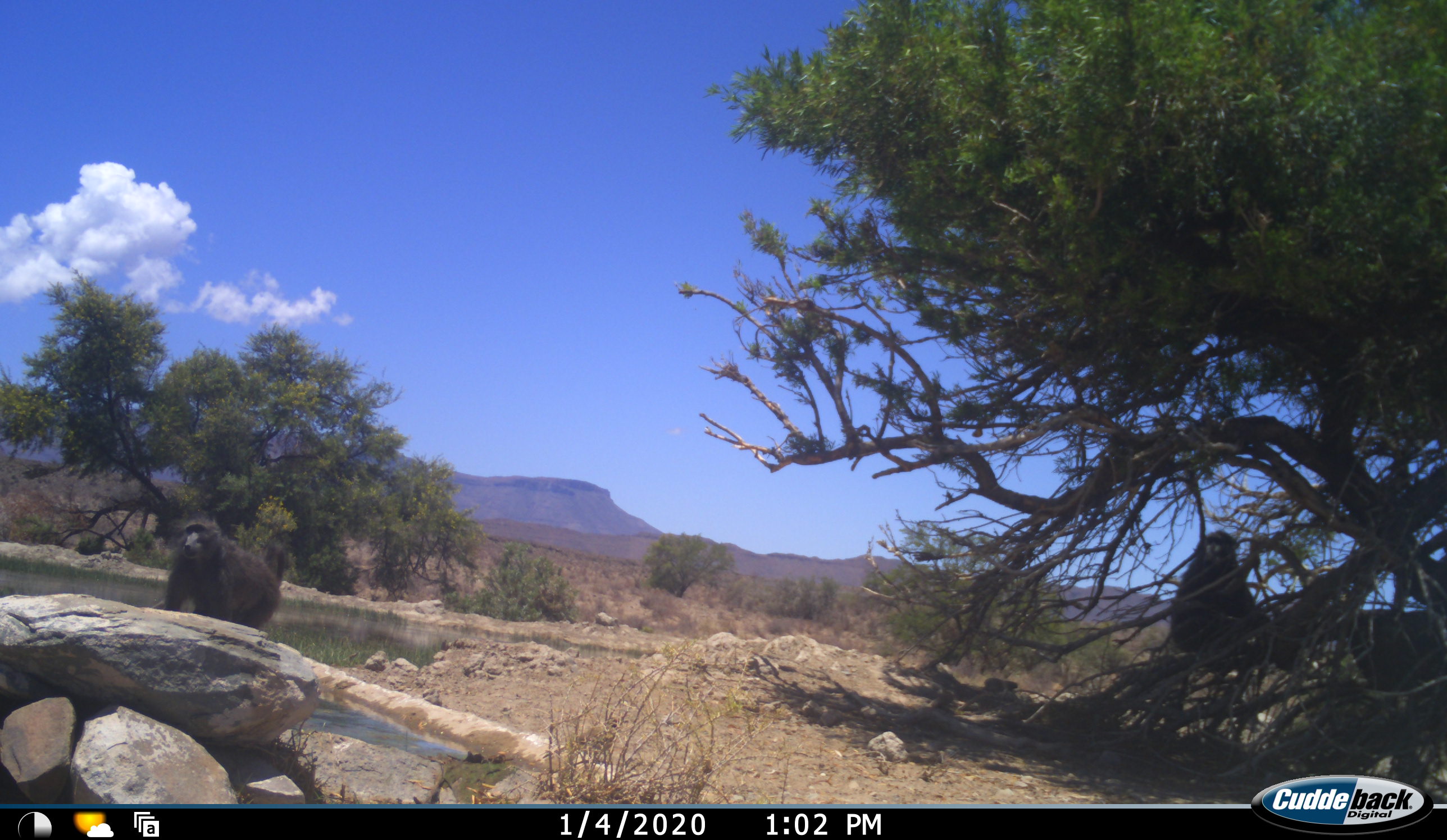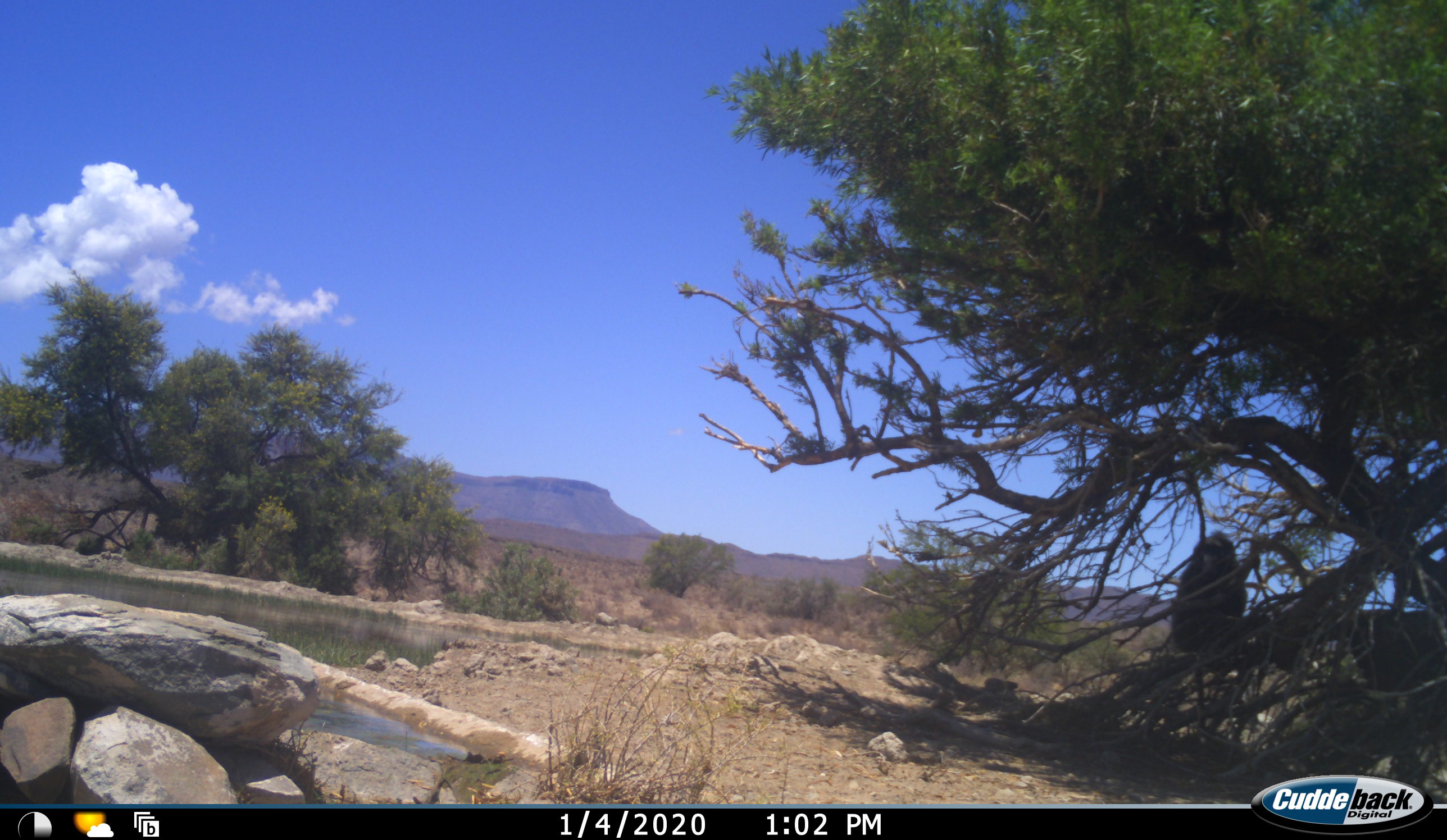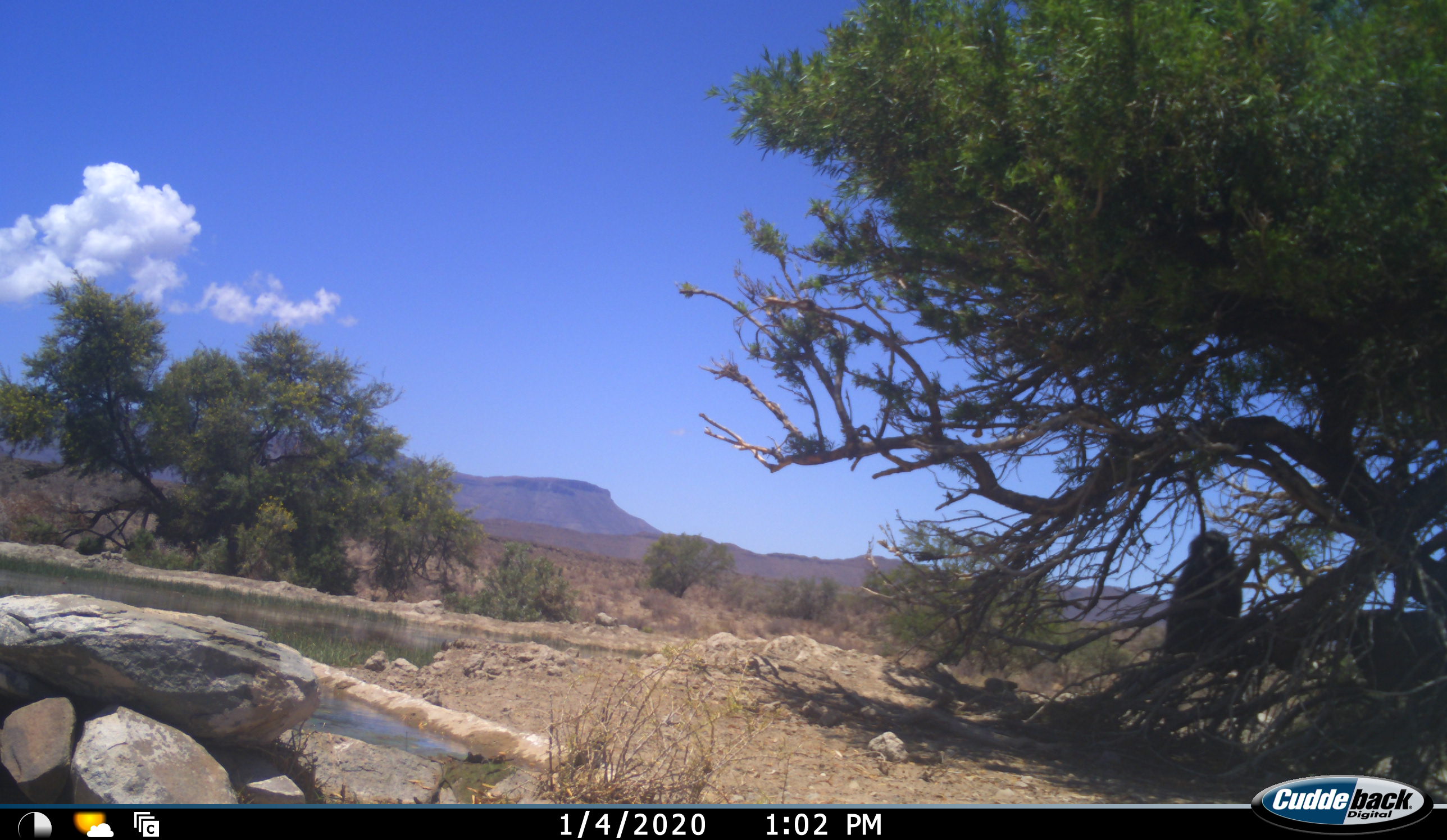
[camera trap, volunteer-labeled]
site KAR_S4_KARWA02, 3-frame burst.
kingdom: Animalia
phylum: Chordata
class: Mammalia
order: Primates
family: Cercopithecidae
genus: Papio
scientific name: Papio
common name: baboon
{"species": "baboon (Papio)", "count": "2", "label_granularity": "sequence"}